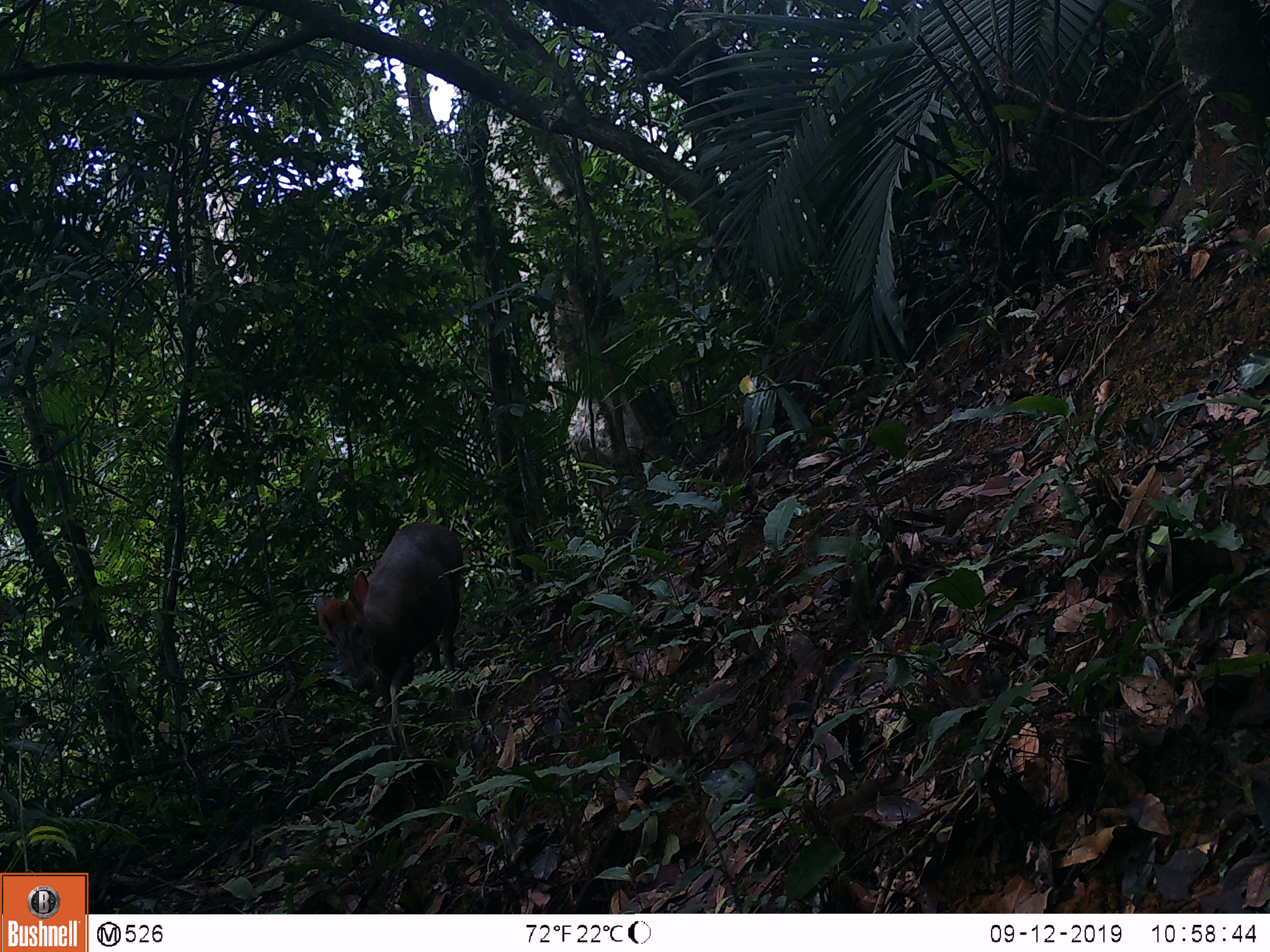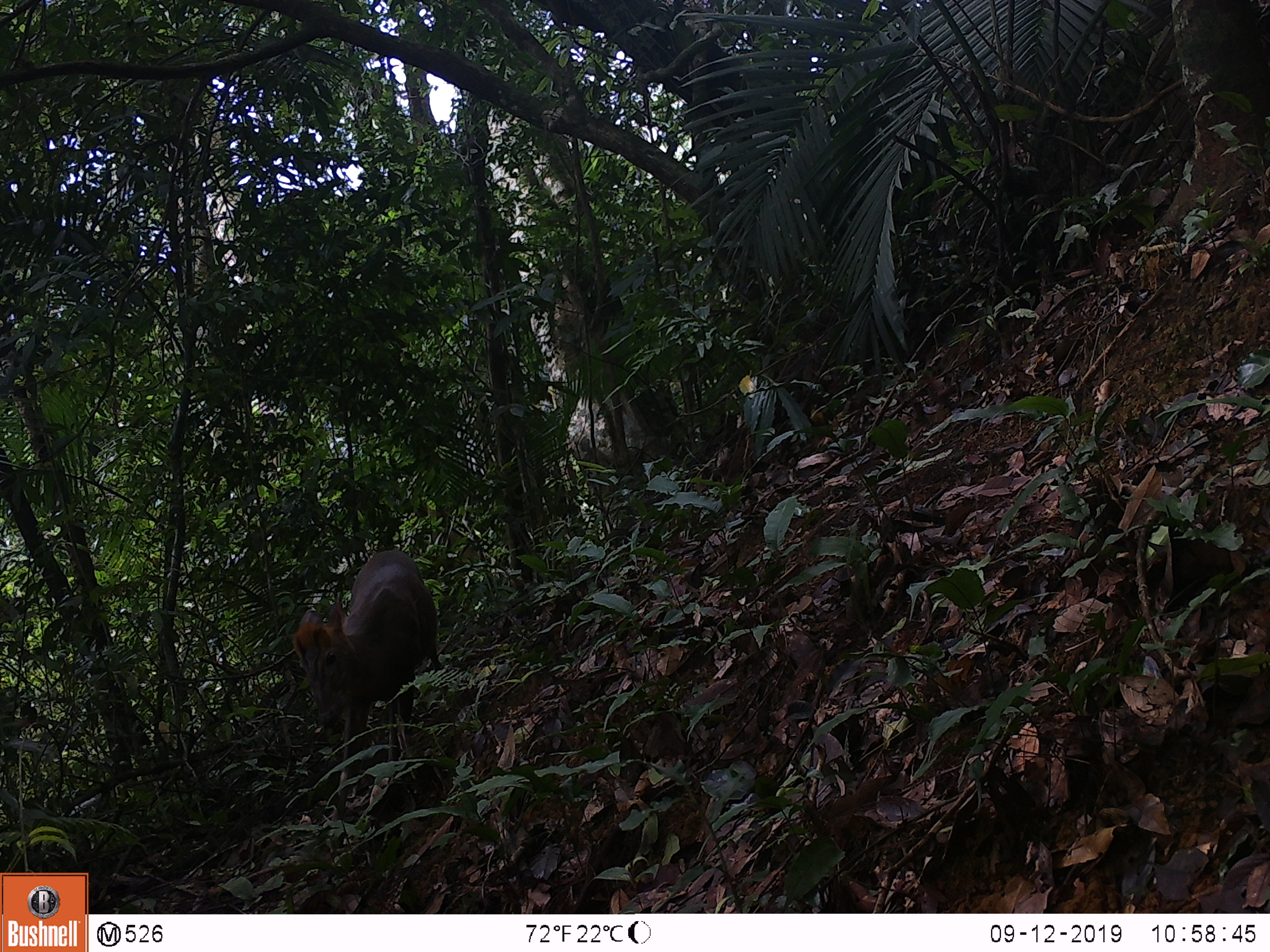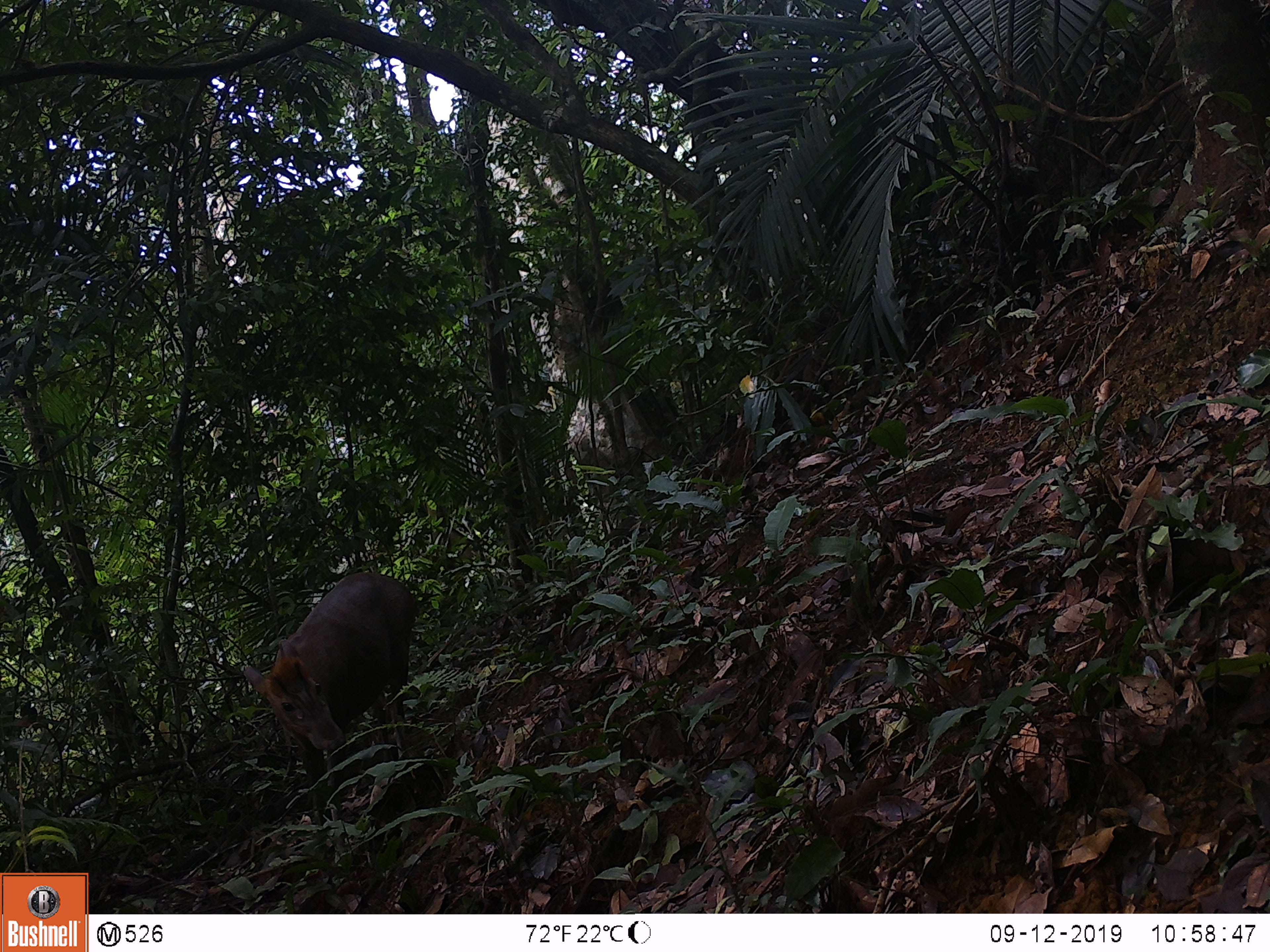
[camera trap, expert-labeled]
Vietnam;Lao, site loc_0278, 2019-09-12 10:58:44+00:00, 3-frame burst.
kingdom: Animalia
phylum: Chordata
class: Mammalia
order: Artiodactyla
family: Cervidae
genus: Muntiacus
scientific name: Muntiacus rooseveltorum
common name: roosevelt's muntjac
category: roosevelts muntjac group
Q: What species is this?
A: Roosevelts muntjac group (roosevelt's muntjac) (Muntiacus rooseveltorum).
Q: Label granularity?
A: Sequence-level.